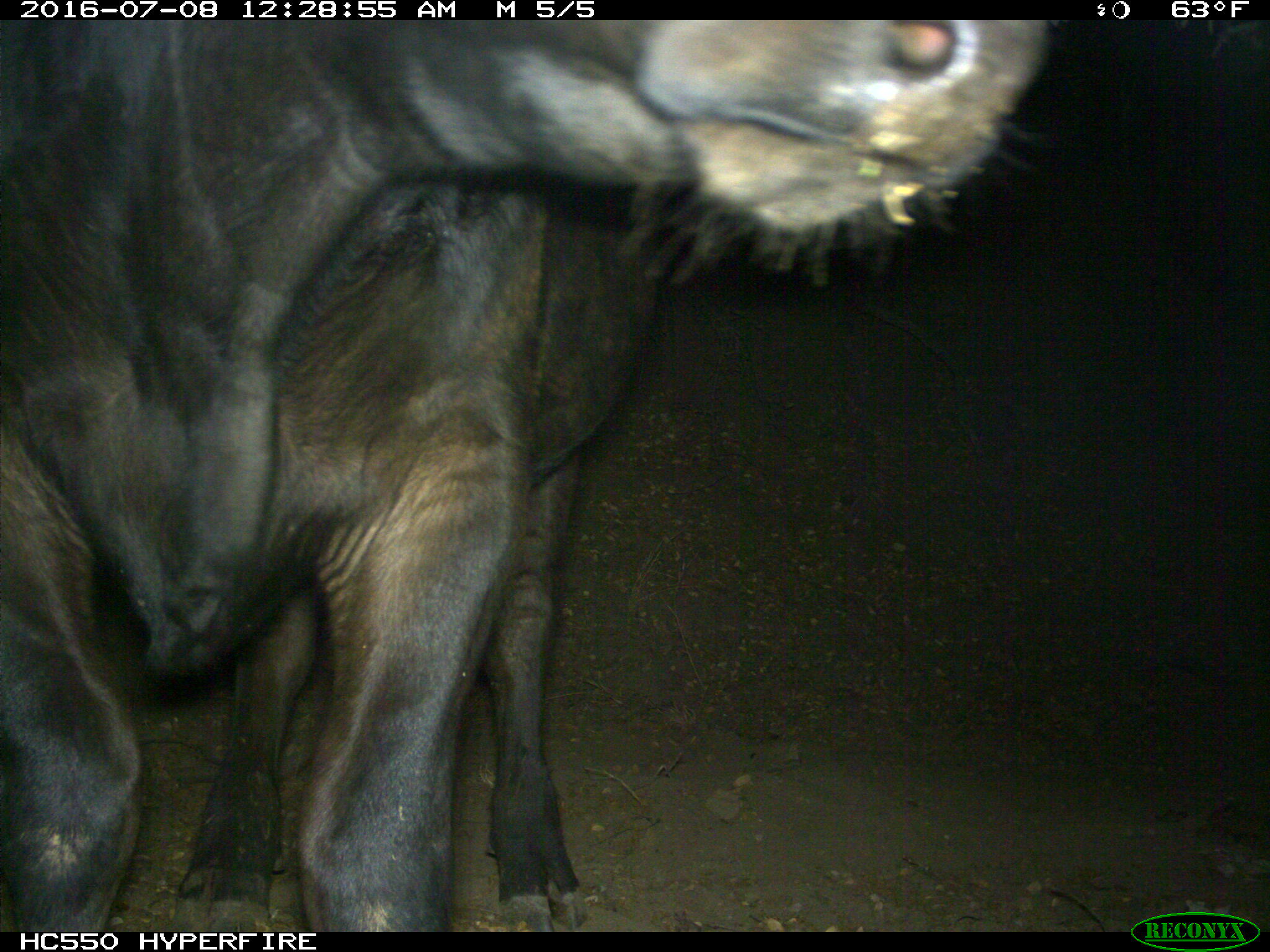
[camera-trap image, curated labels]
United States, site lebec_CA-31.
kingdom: Animalia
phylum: Chordata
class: Mammalia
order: Artiodactyla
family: Bovidae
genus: Bos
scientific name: Bos taurus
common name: domestic cow